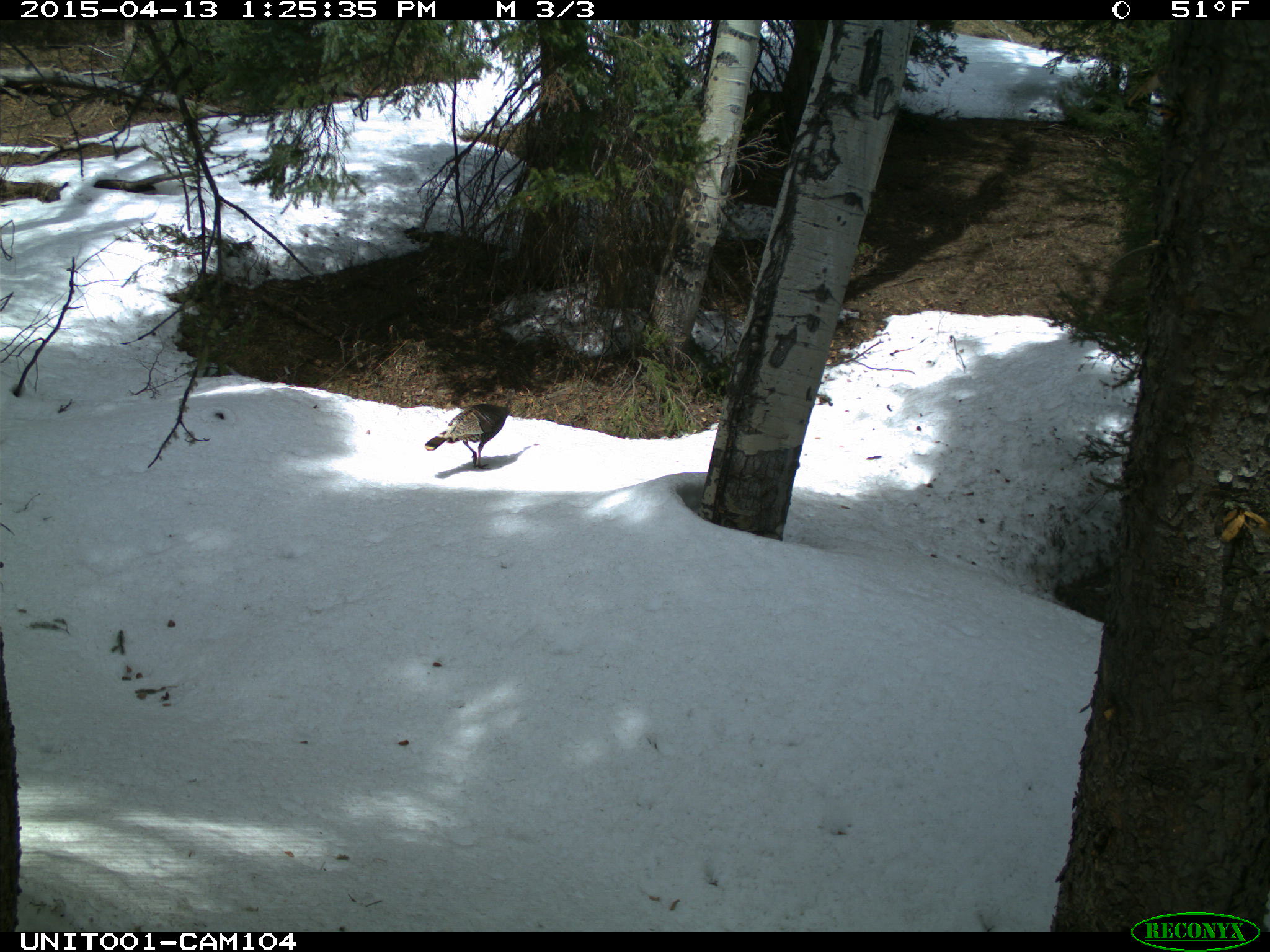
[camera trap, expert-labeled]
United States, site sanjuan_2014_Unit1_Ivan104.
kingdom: Animalia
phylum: Chordata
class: Aves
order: Galliformes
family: Phasianidae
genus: Meleagris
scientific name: Meleagris gallopavo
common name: wild turkey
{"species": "Meleagris gallopavo (wild turkey)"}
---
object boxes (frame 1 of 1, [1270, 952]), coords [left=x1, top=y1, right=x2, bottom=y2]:
animal: [left=425, top=403, right=515, bottom=470]